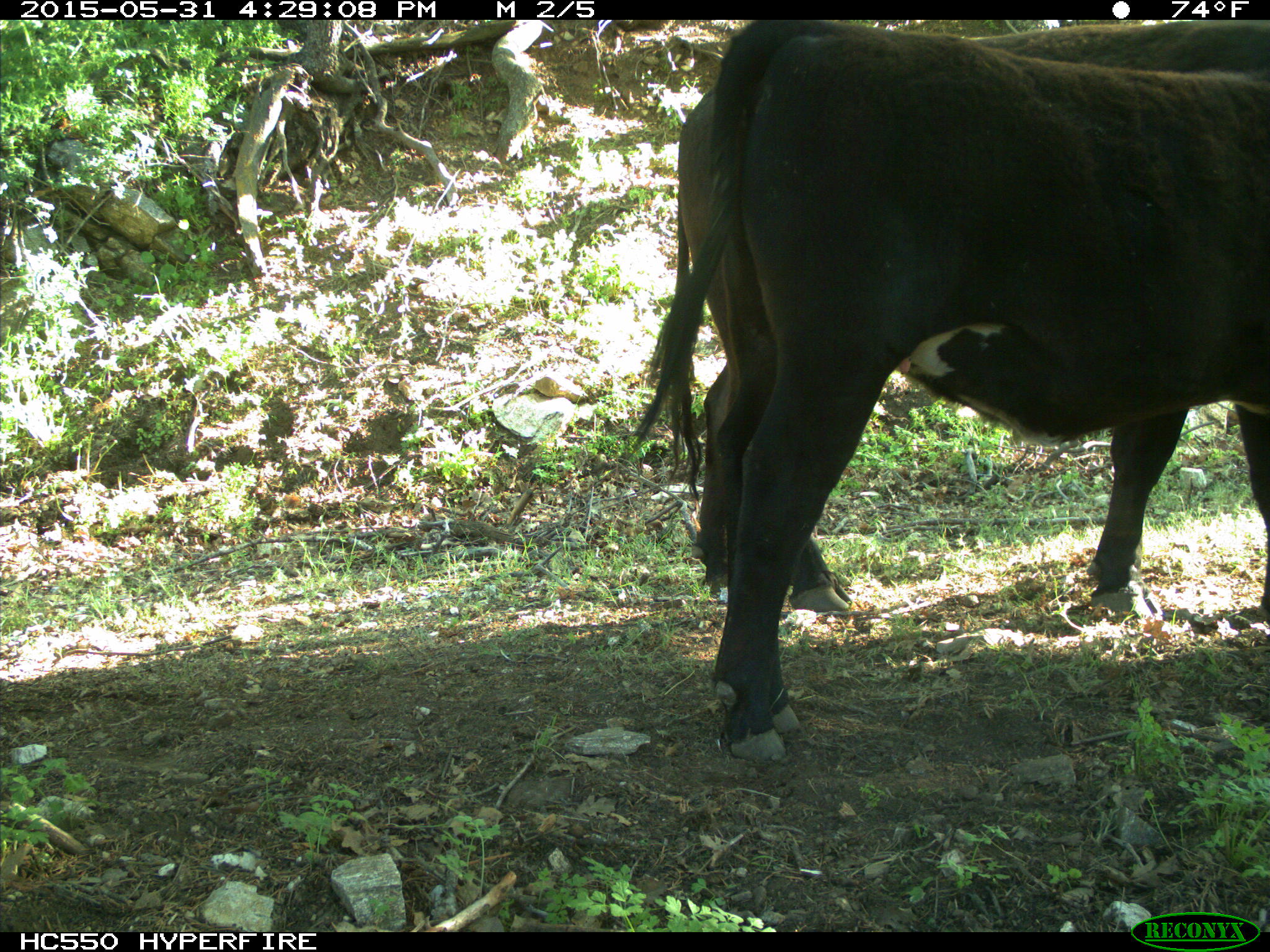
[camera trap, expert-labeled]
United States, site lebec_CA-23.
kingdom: Animalia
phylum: Chordata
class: Mammalia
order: Artiodactyla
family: Bovidae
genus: Bos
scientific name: Bos taurus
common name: domestic cow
Bos taurus (domestic cow).